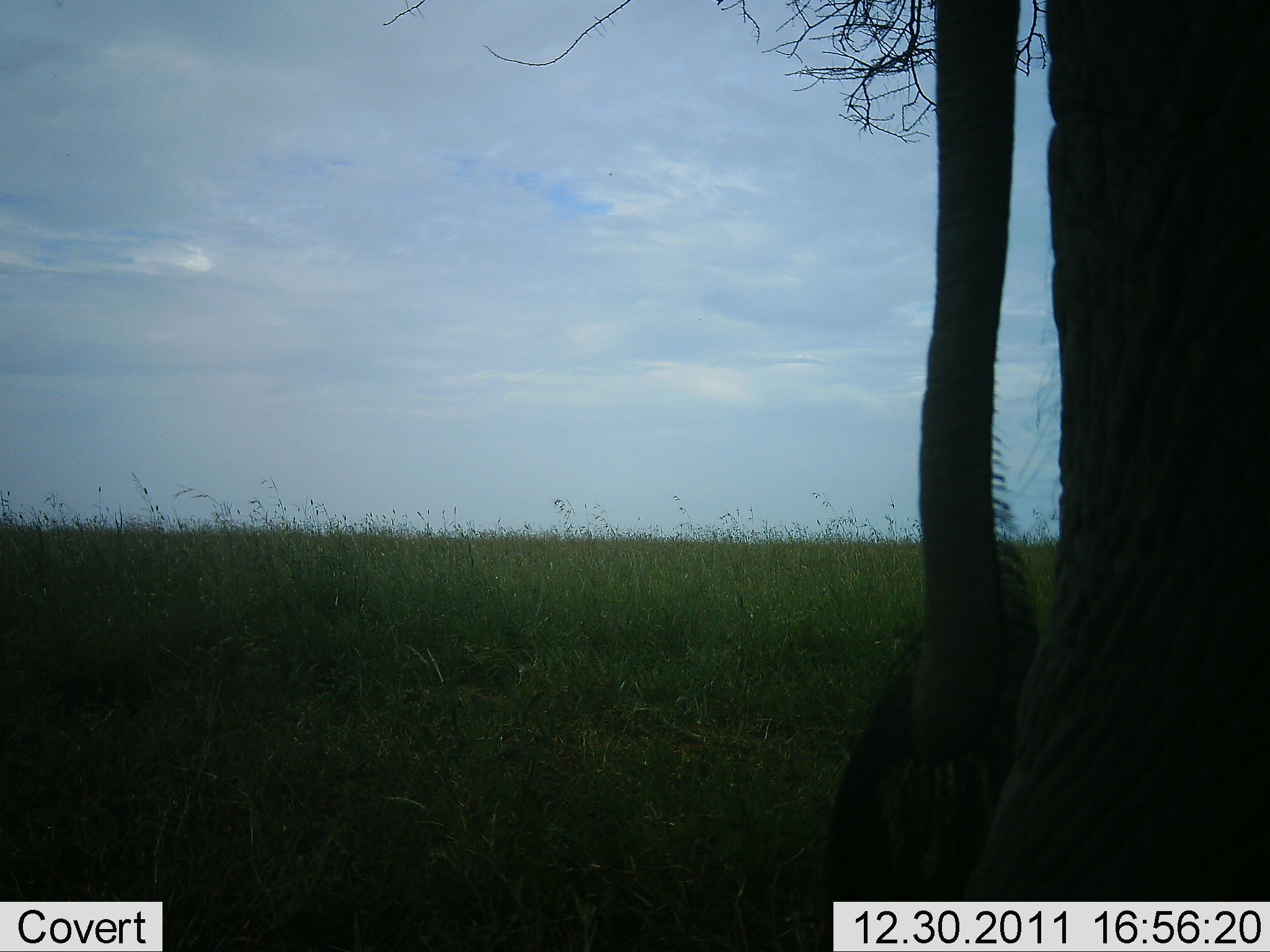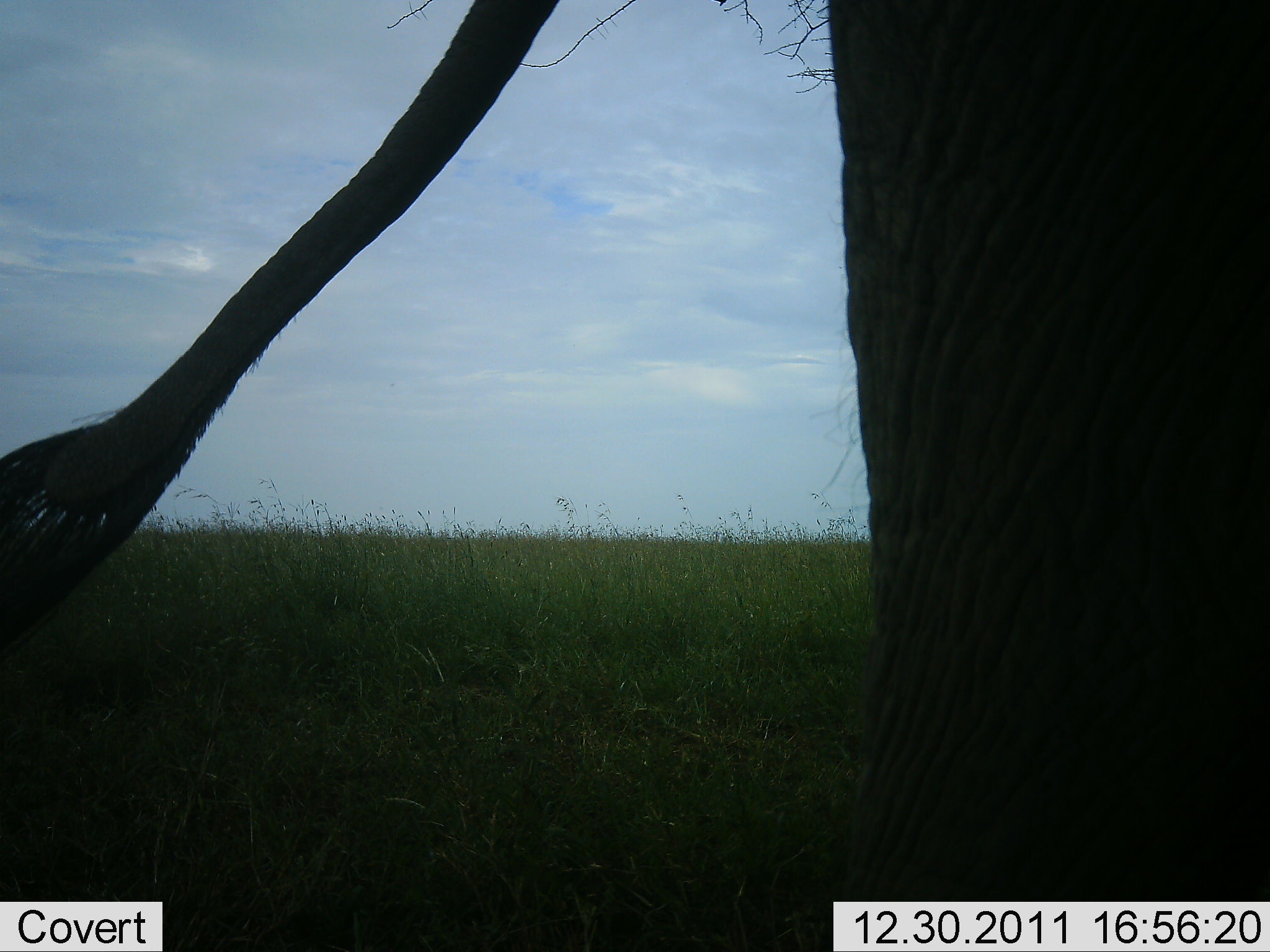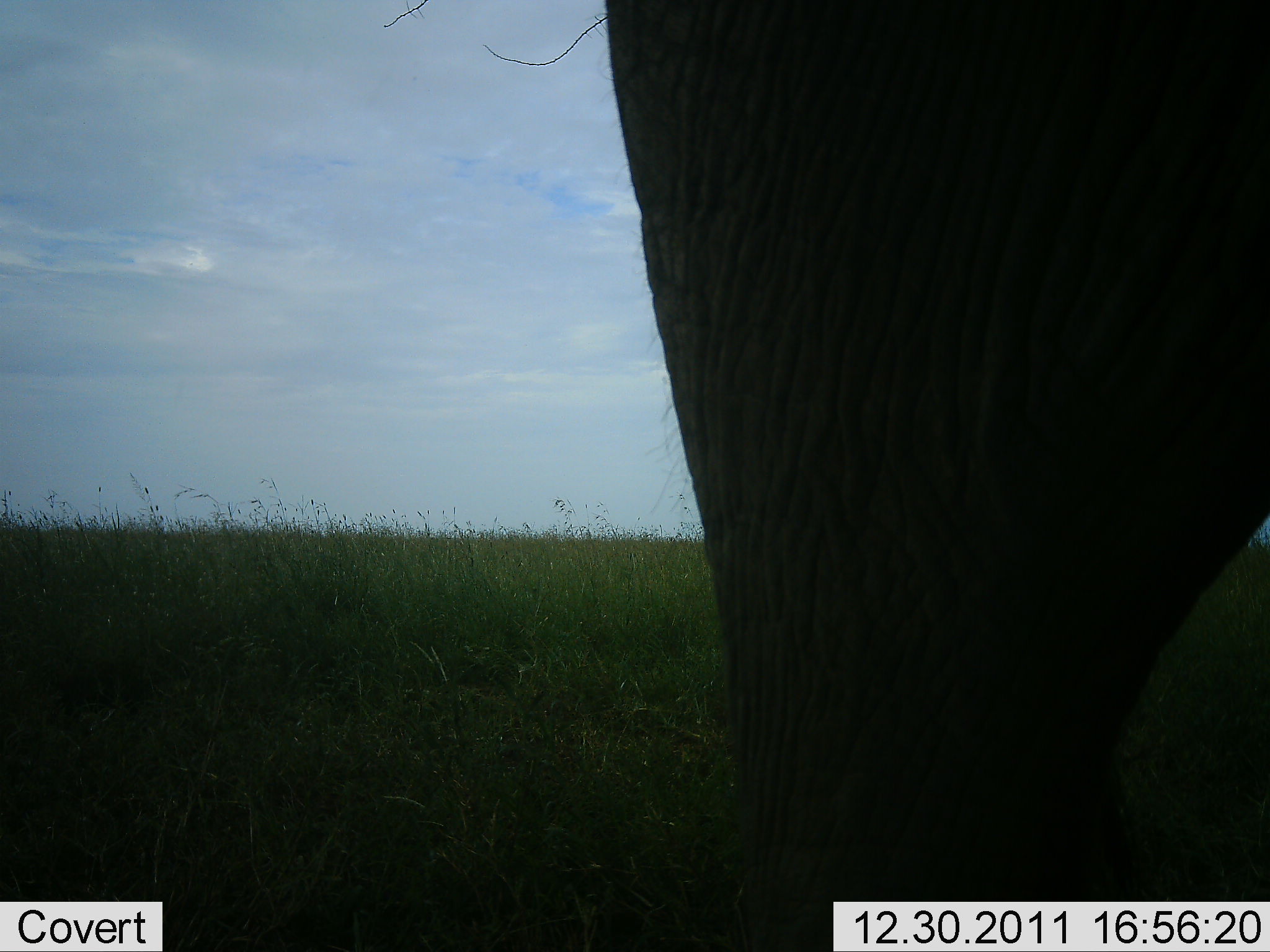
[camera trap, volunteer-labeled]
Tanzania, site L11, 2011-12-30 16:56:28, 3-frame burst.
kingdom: Animalia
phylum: Chordata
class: Mammalia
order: Proboscidea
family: Elephantidae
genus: Loxodonta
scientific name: Loxodonta africana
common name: african bush elephant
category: elephant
Elephant (african bush elephant) (Loxodonta africana), count 1. Behavior (volunteer vote fractions): standing 45%, resting 0%, moving 55%, interacting 0%. Young present (vote fraction): 0%. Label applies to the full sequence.